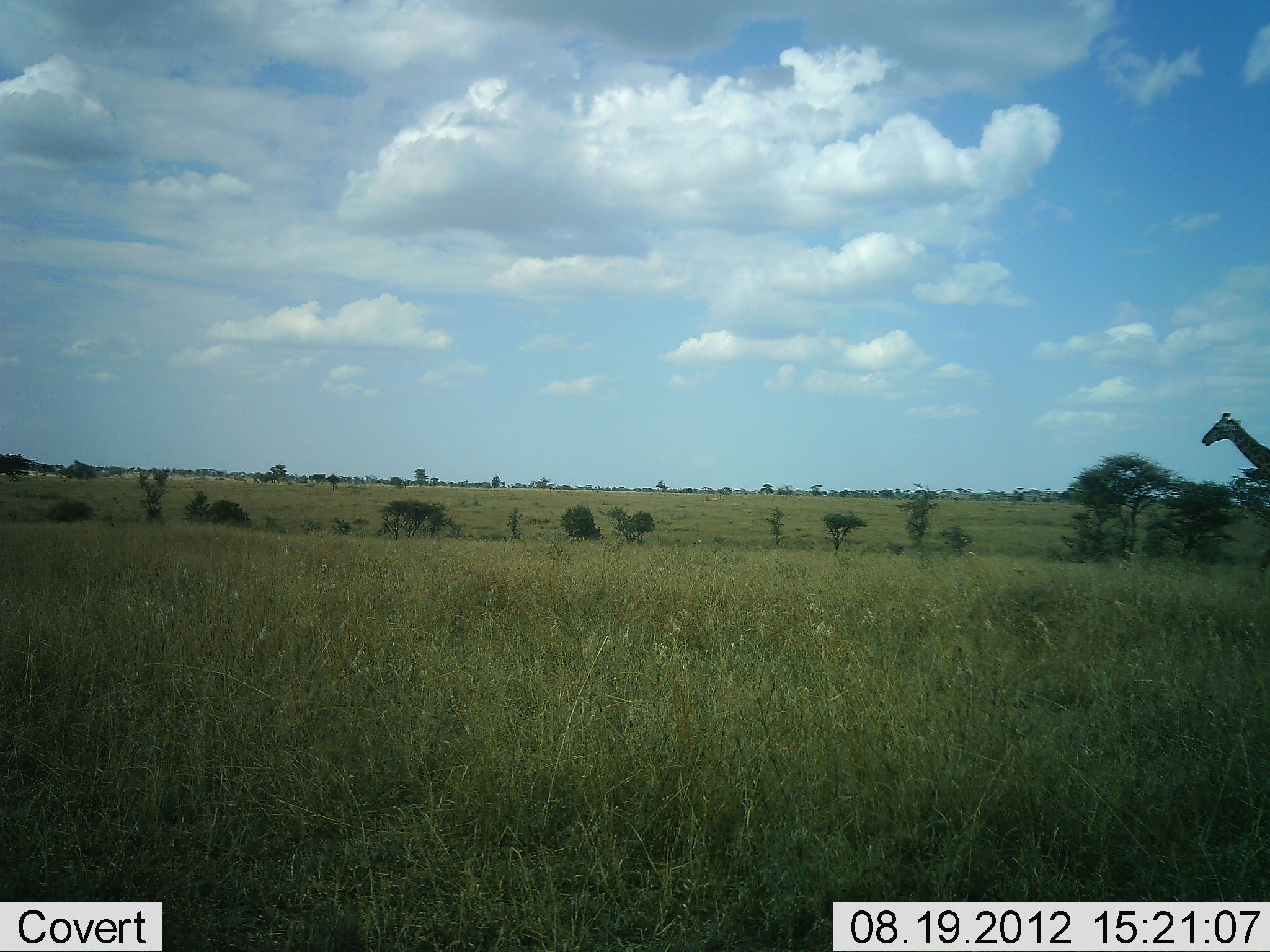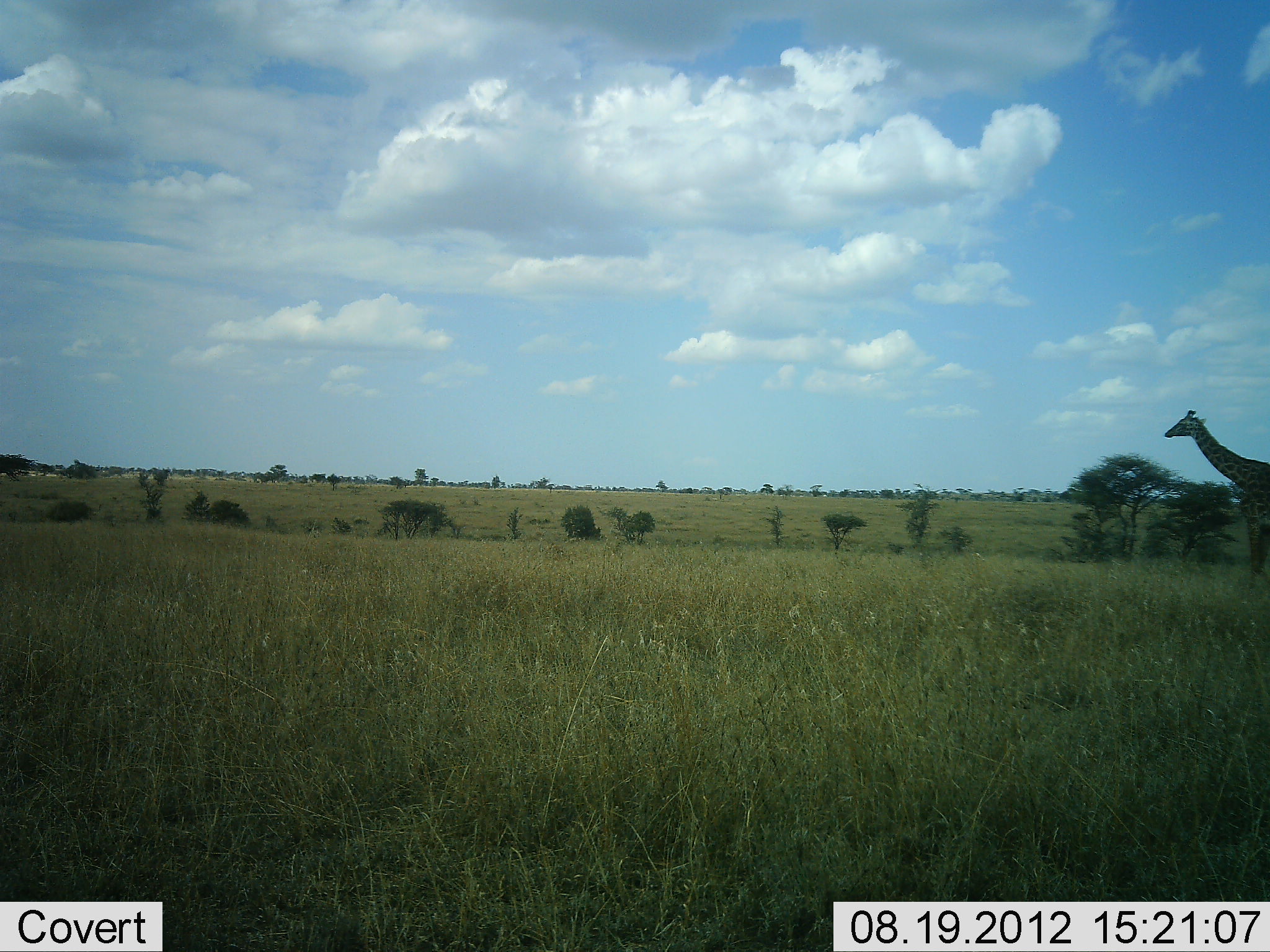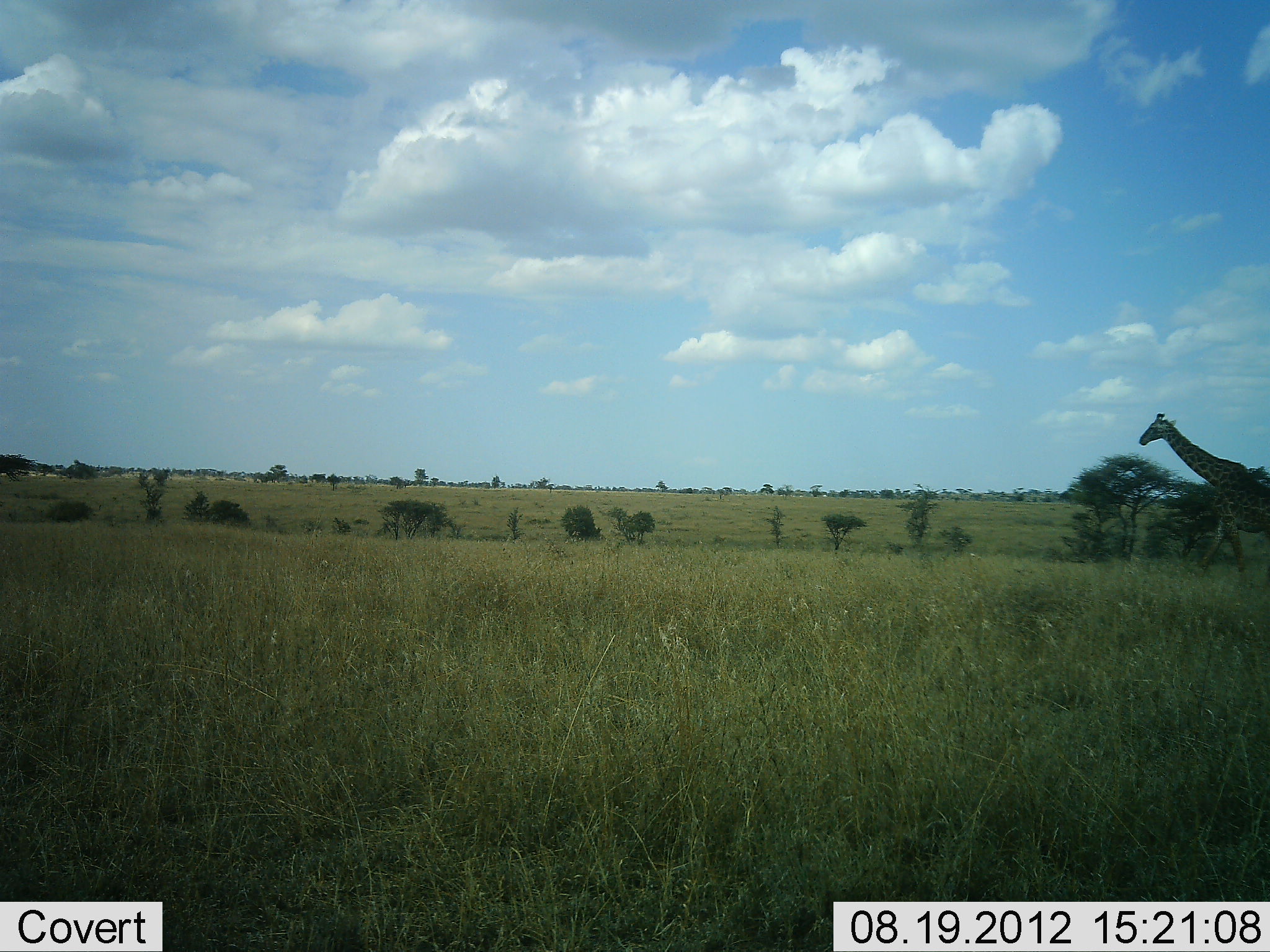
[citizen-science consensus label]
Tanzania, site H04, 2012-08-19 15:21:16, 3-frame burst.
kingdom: Animalia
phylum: Chordata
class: Mammalia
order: Artiodactyla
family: Giraffidae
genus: Giraffa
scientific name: Giraffa camelopardalis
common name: giraffe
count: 1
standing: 0%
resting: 0%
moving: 100%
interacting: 0%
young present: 0%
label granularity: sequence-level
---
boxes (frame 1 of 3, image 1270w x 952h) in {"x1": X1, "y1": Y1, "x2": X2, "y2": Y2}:
animal: {"x1": 1199, "y1": 410, "x2": 1270, "y2": 484}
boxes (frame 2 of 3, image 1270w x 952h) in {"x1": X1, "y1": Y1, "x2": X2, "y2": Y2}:
animal: {"x1": 1162, "y1": 408, "x2": 1270, "y2": 585}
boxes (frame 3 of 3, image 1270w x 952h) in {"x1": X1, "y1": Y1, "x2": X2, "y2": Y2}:
animal: {"x1": 1138, "y1": 410, "x2": 1270, "y2": 575}